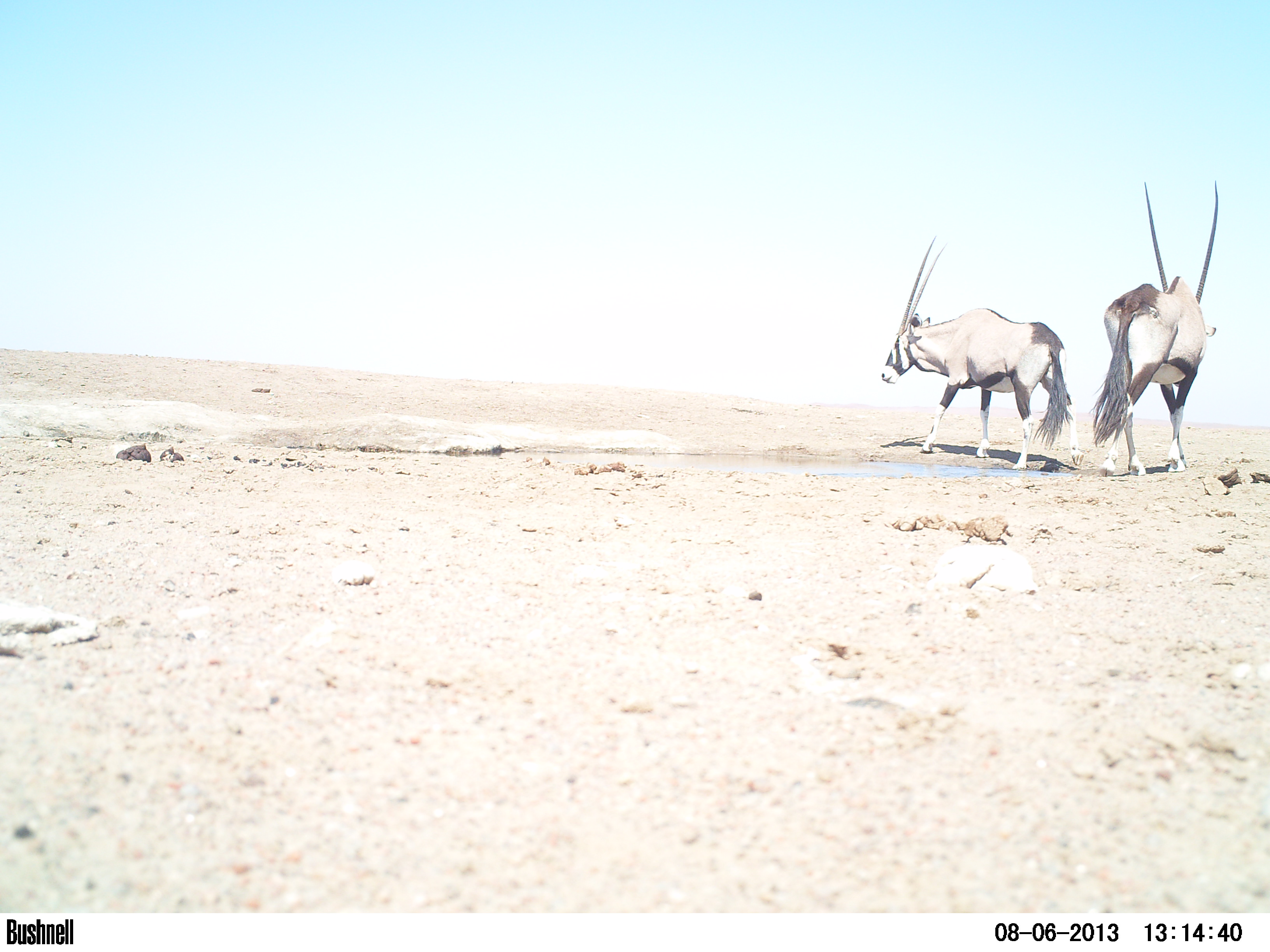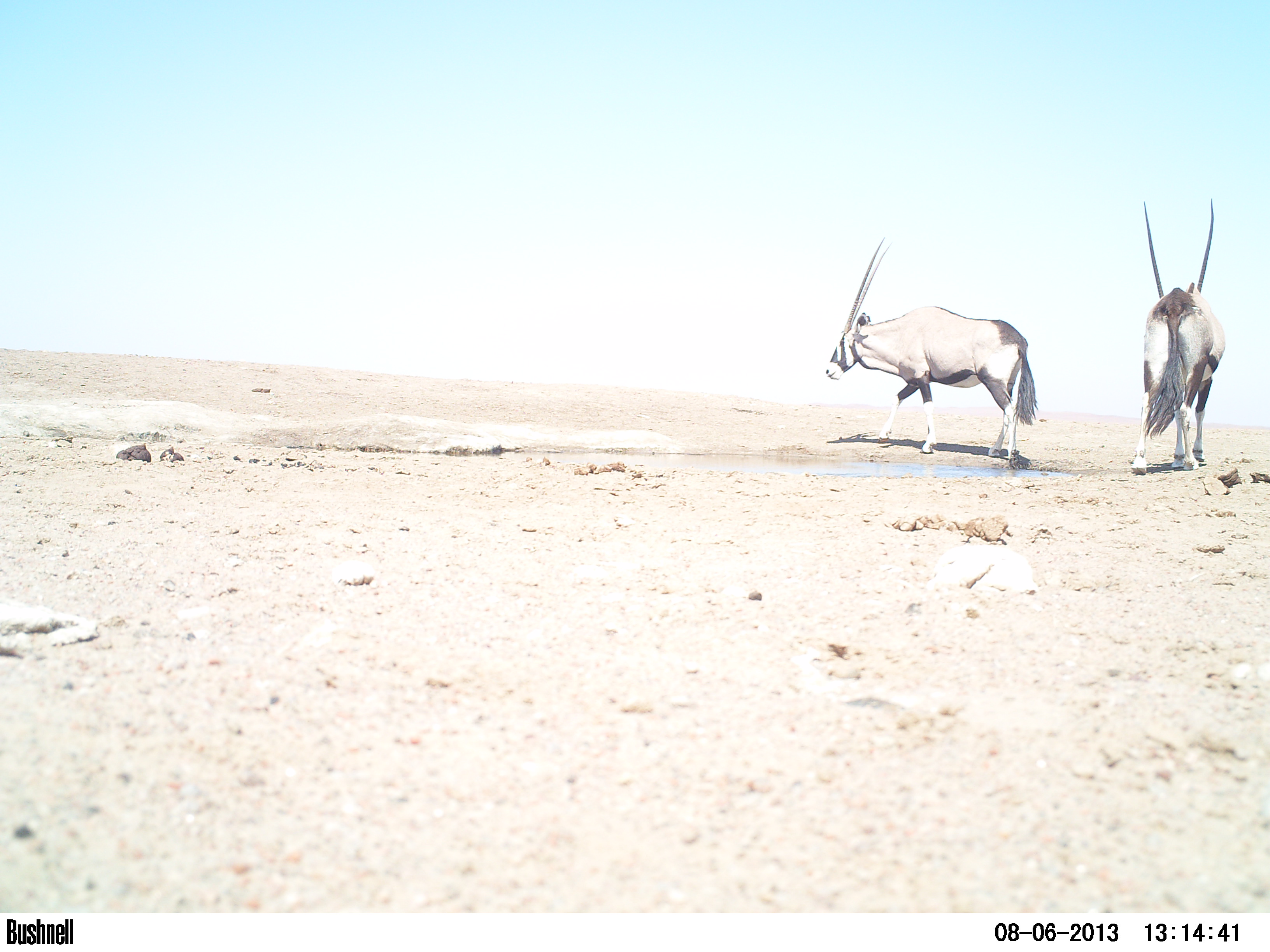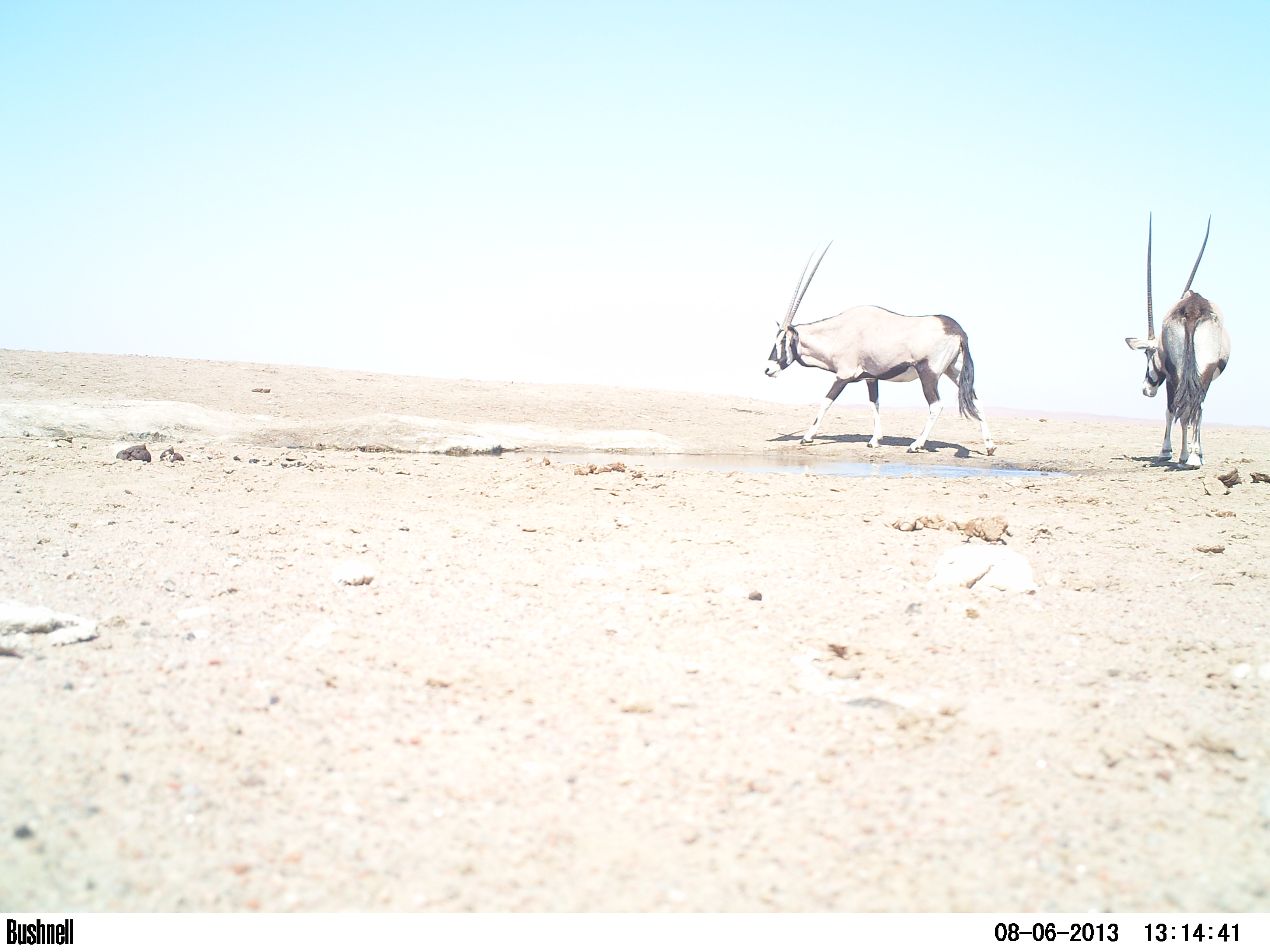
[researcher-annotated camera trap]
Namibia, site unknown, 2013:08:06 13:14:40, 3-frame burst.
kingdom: Animalia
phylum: Chordata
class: Mammalia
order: Artiodactyla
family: Bovidae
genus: Oryx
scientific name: Oryx gazella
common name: gemsbok